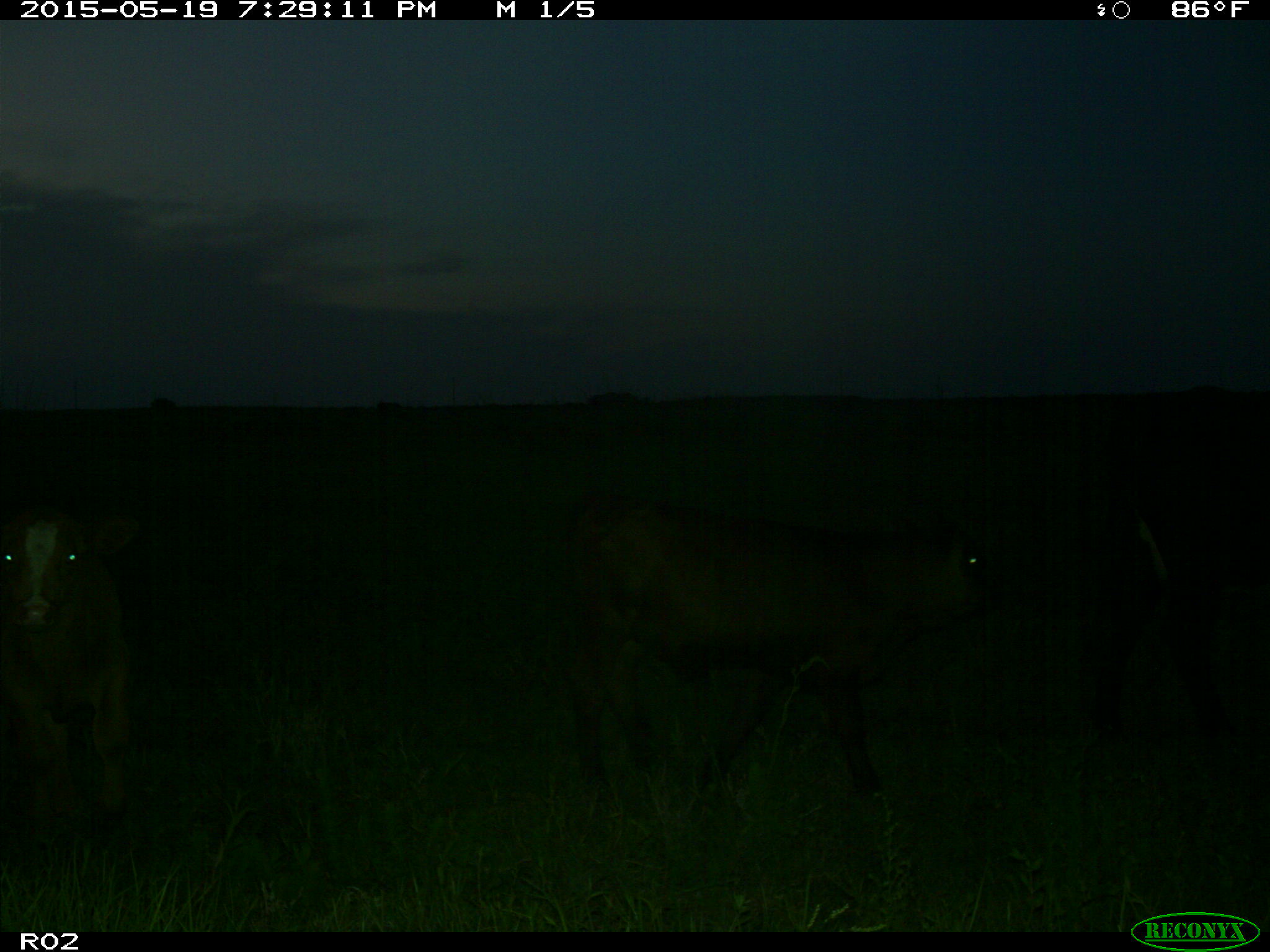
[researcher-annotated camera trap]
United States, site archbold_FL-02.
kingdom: Animalia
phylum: Chordata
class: Mammalia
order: Artiodactyla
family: Bovidae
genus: Bos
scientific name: Bos taurus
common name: domestic cow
Bos taurus (domestic cow).